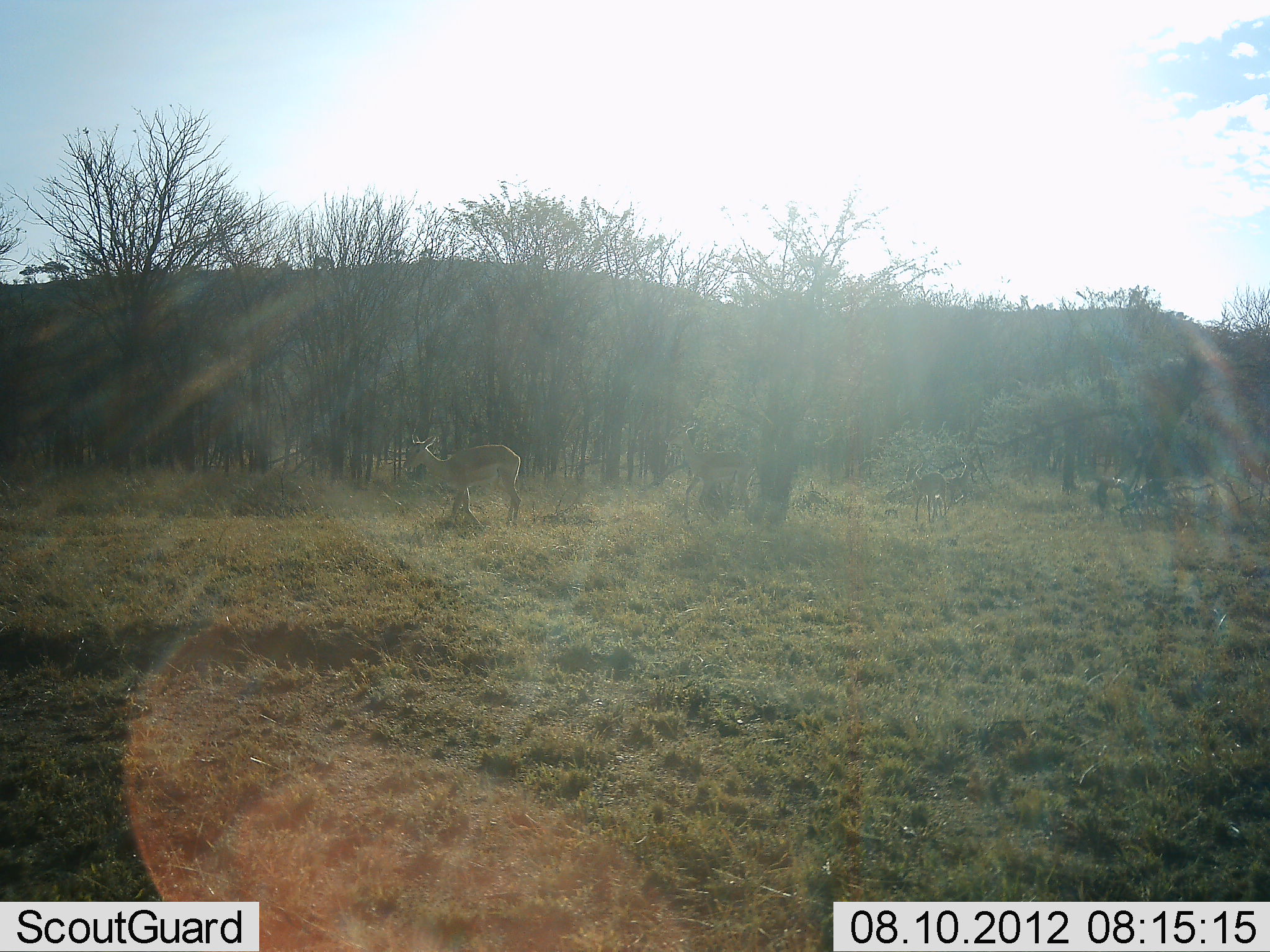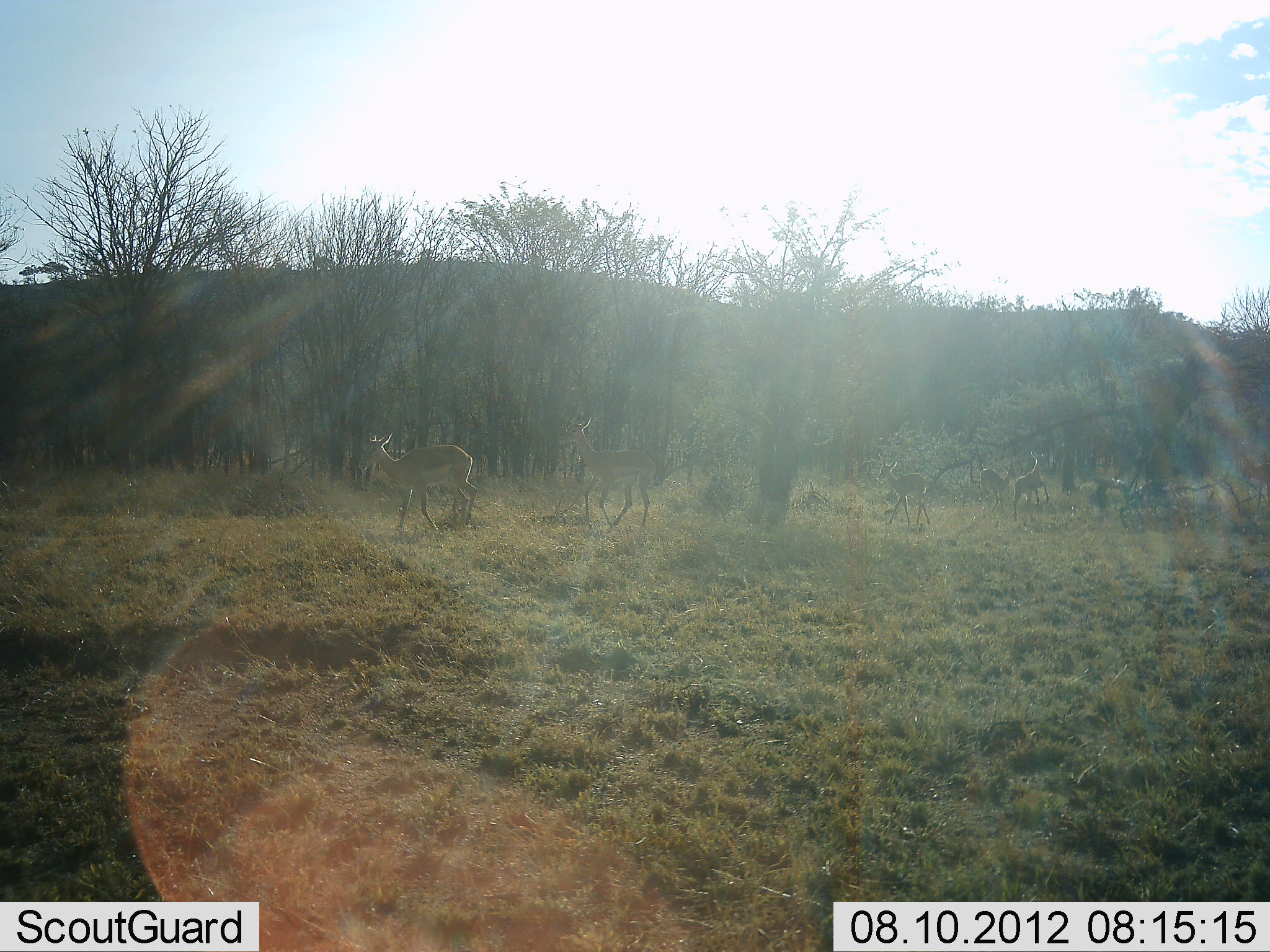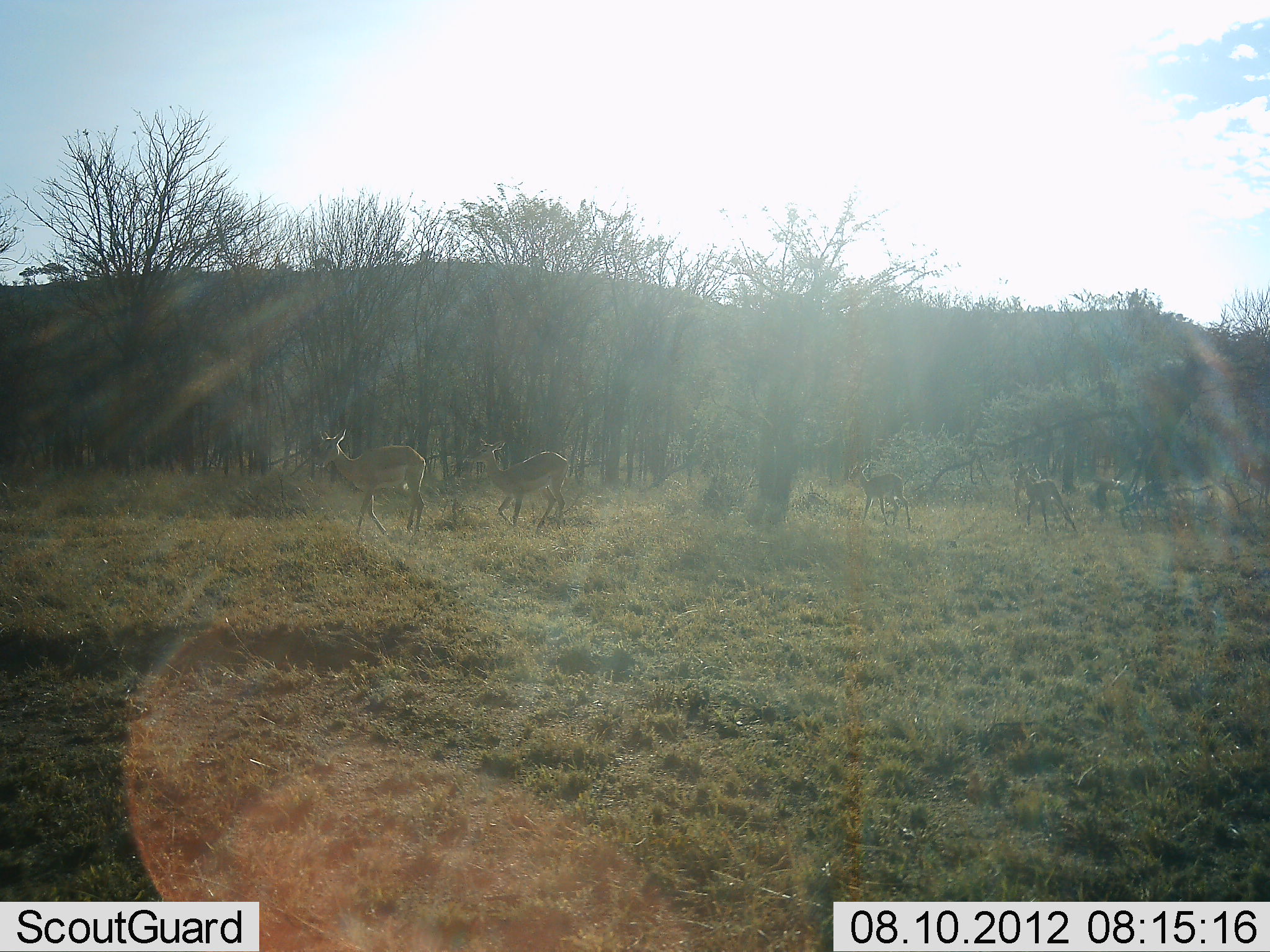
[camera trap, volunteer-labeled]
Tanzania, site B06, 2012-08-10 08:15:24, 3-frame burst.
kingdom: Animalia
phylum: Chordata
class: Mammalia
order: Artiodactyla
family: Bovidae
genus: Aepyceros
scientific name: Aepyceros melampus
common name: impala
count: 5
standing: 0%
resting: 0%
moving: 100%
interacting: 10%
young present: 50%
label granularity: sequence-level